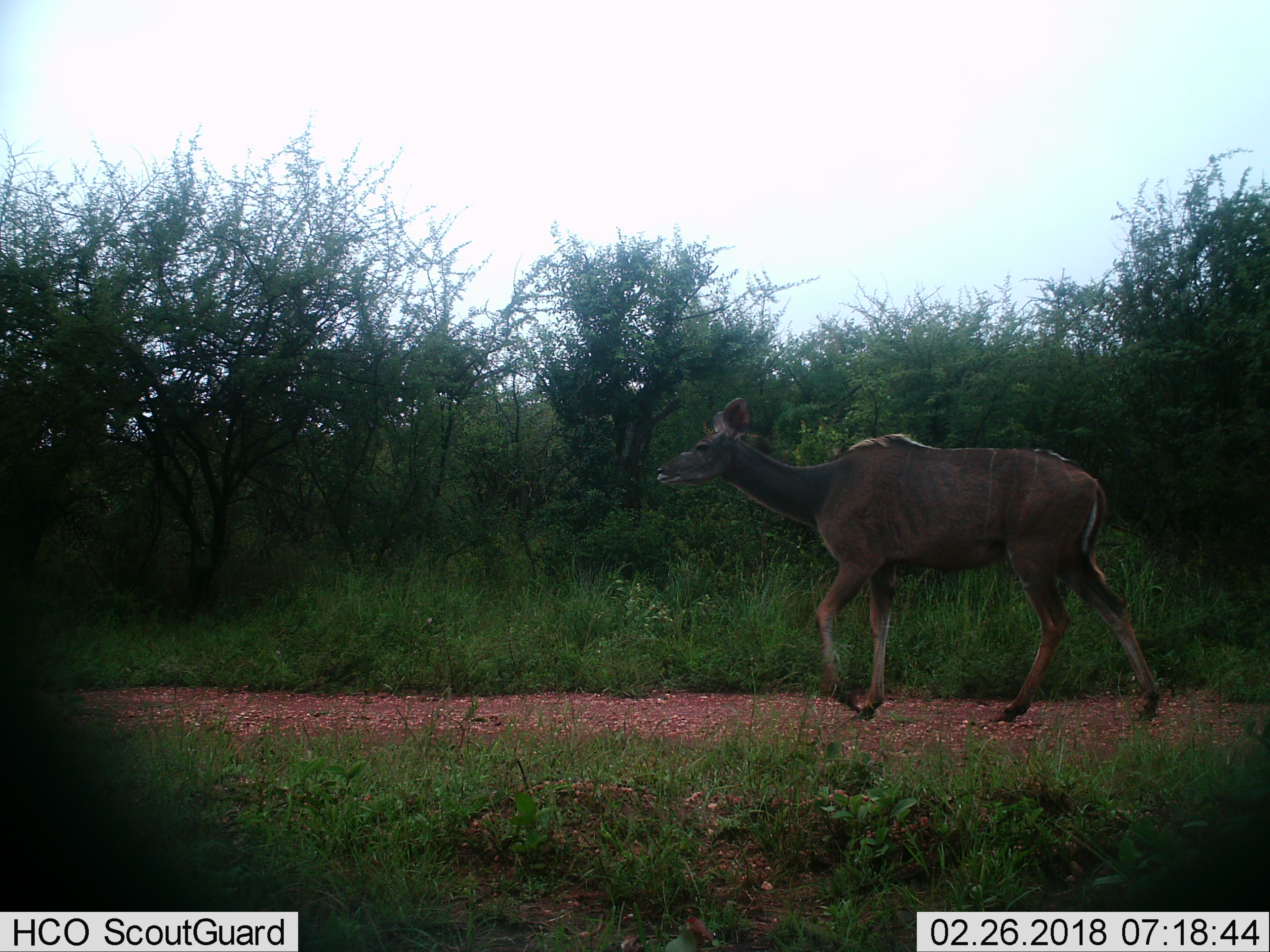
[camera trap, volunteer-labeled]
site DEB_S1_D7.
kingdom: Animalia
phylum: Chordata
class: Mammalia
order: Artiodactyla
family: Bovidae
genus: Tragelaphus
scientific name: Tragelaphus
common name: kudu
Kudu (Tragelaphus), count 1. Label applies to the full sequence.